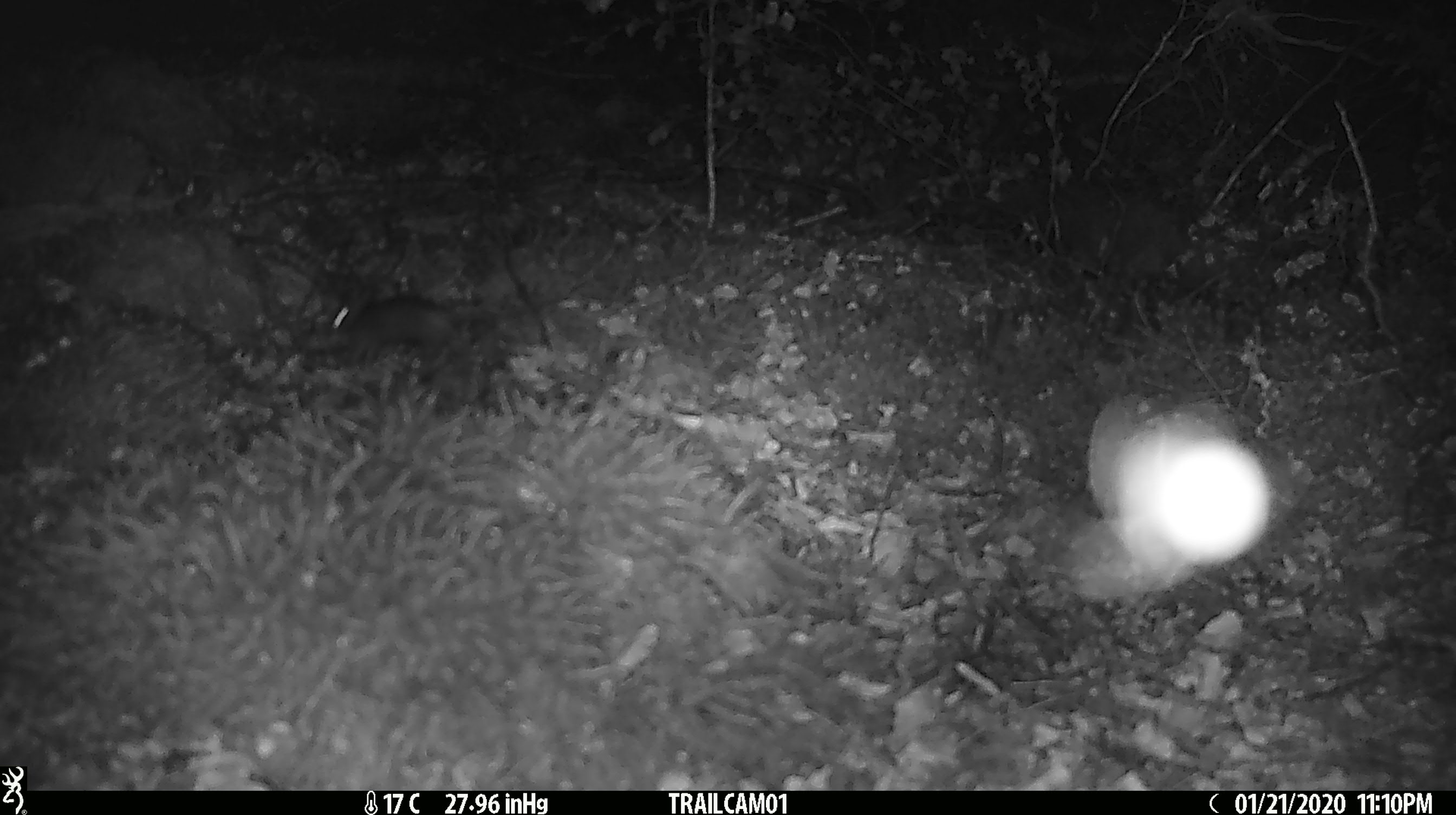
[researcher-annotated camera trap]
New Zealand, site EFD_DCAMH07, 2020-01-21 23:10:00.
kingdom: Animalia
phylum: Chordata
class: Mammalia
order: Rodentia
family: Muridae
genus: Mus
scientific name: Mus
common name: mouse